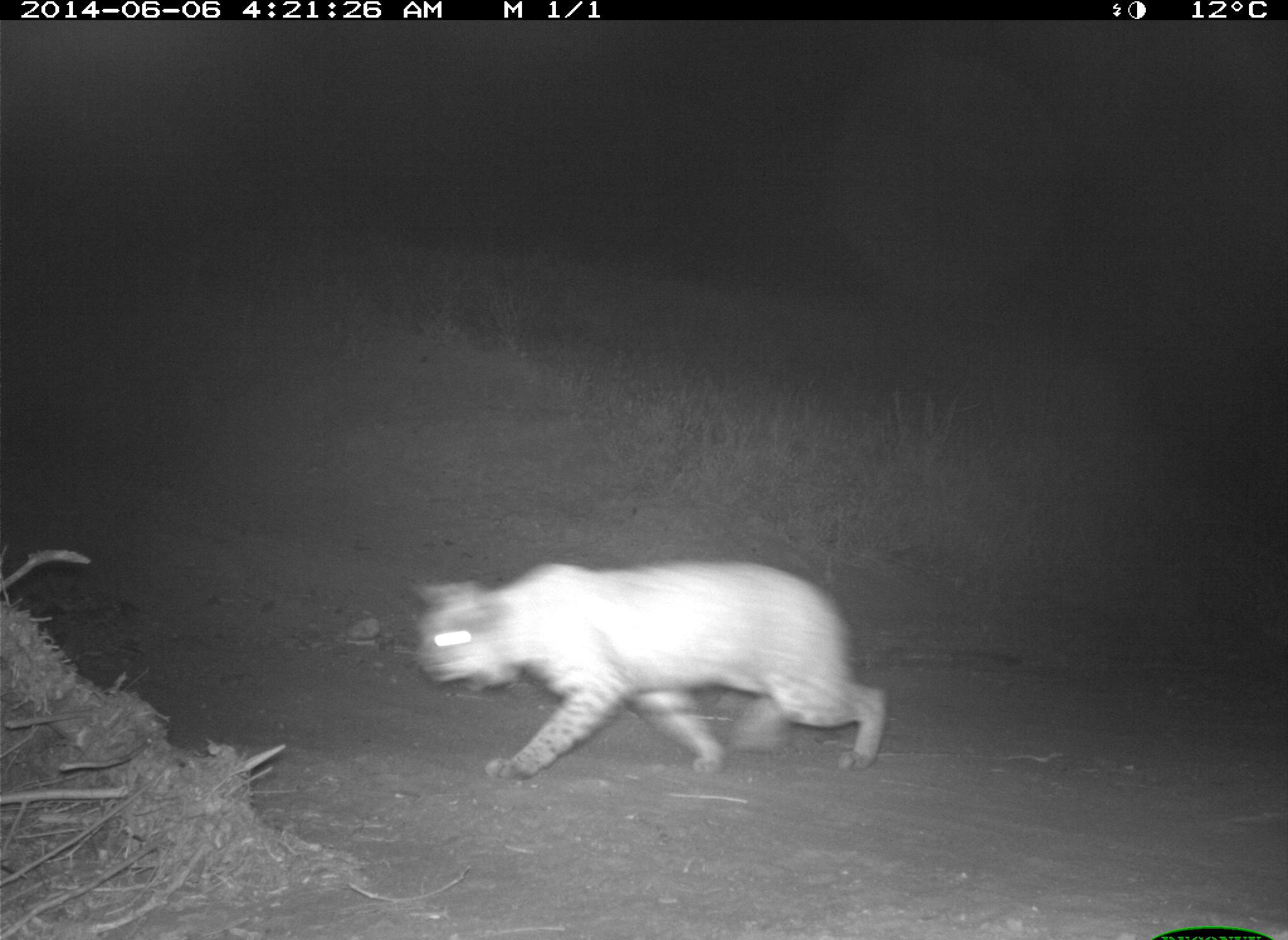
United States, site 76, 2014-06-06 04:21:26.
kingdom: Animalia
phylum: Chordata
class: Mammalia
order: Carnivora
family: Felidae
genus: Lynx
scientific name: Lynx rufus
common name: bobcat